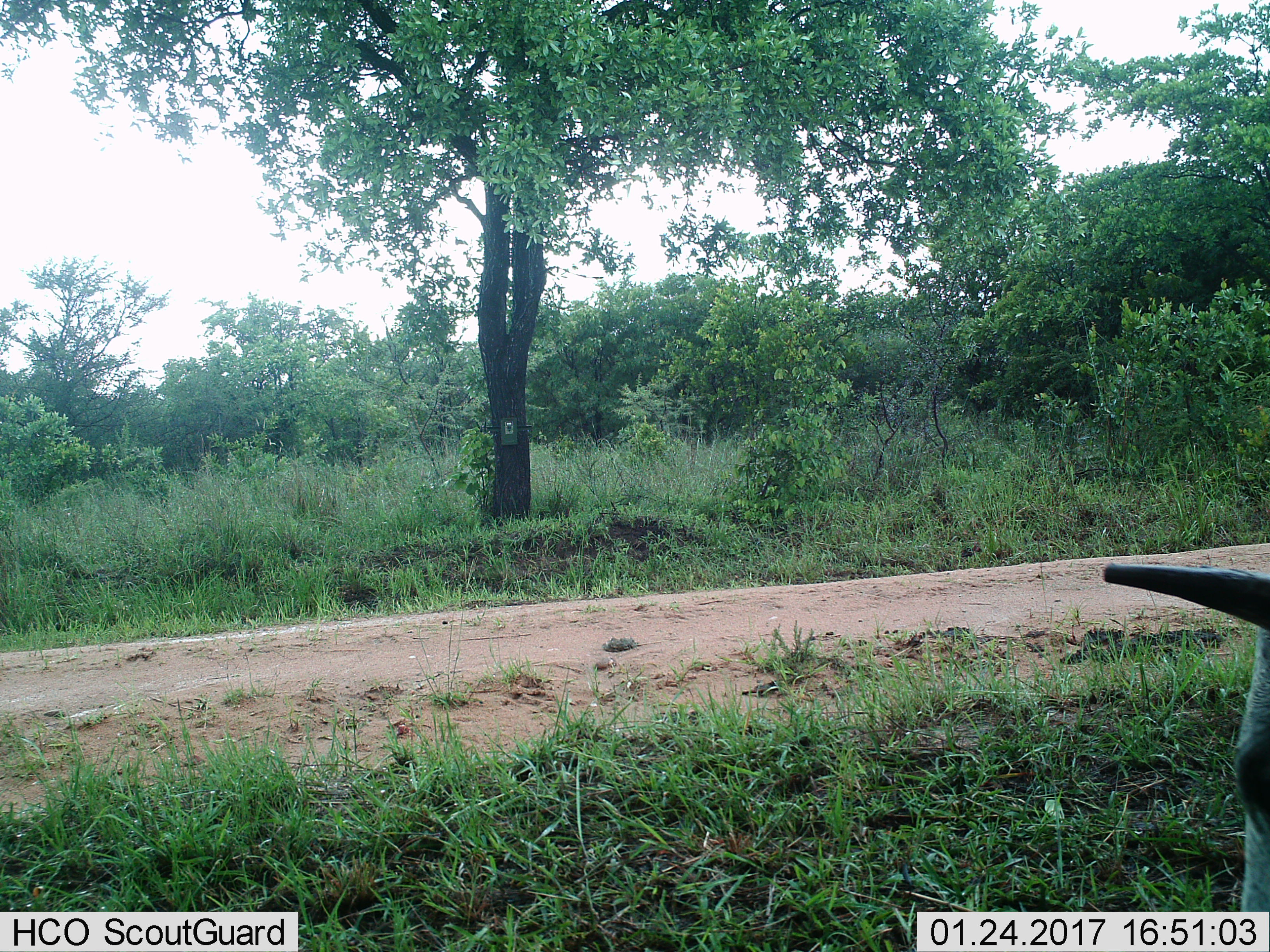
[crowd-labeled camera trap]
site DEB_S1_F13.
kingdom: Animalia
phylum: Chordata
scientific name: Vertebrata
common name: domestic animal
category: domesticanimal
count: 1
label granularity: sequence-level